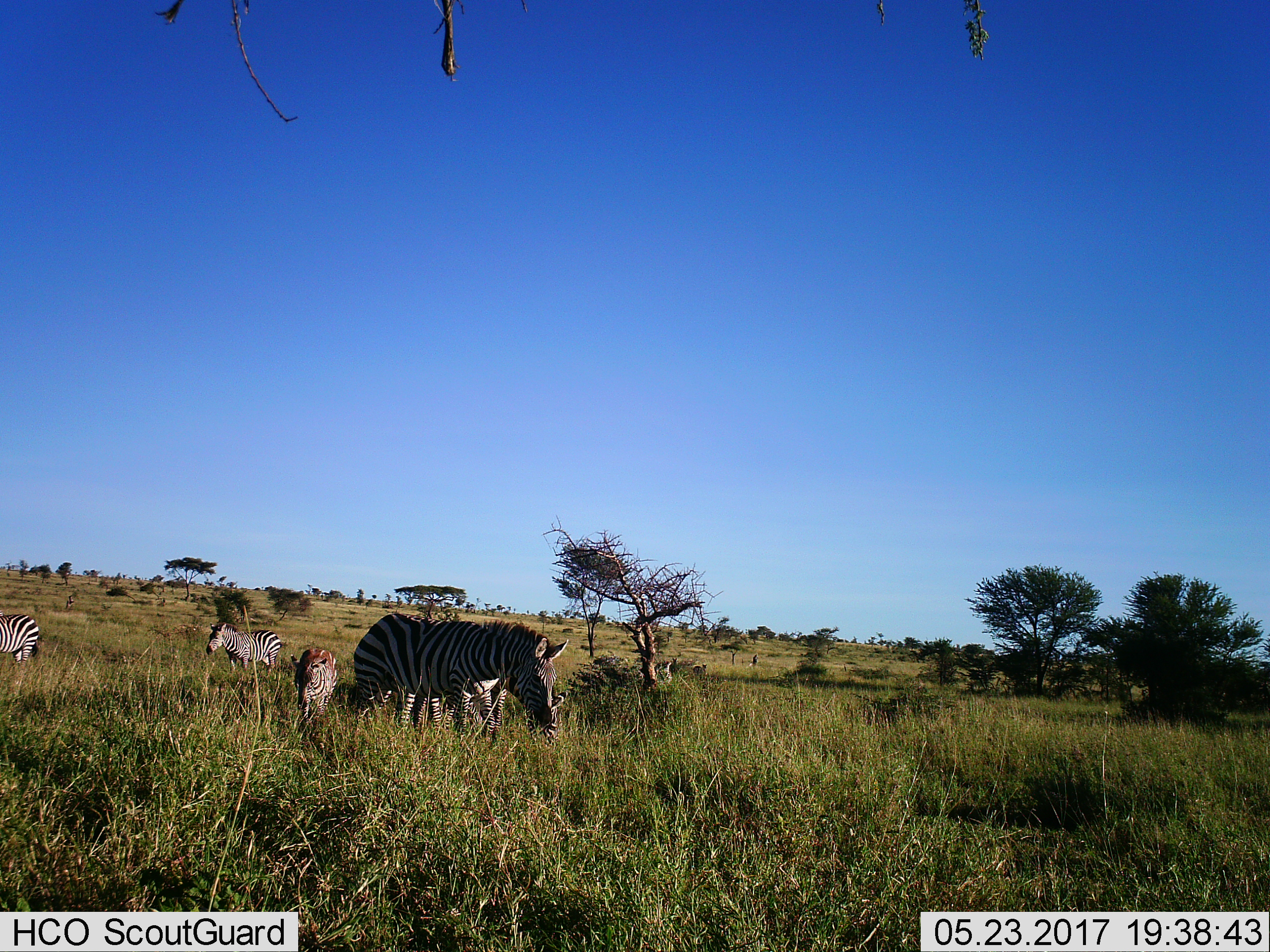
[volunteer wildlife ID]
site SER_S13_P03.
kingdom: Animalia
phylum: Chordata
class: Mammalia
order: Perissodactyla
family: Equidae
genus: Equus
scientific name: Equus quagga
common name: plains zebra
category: zebraplains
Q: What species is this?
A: Zebraplains (plains zebra) (Equus quagga).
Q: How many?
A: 4.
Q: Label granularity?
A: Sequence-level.